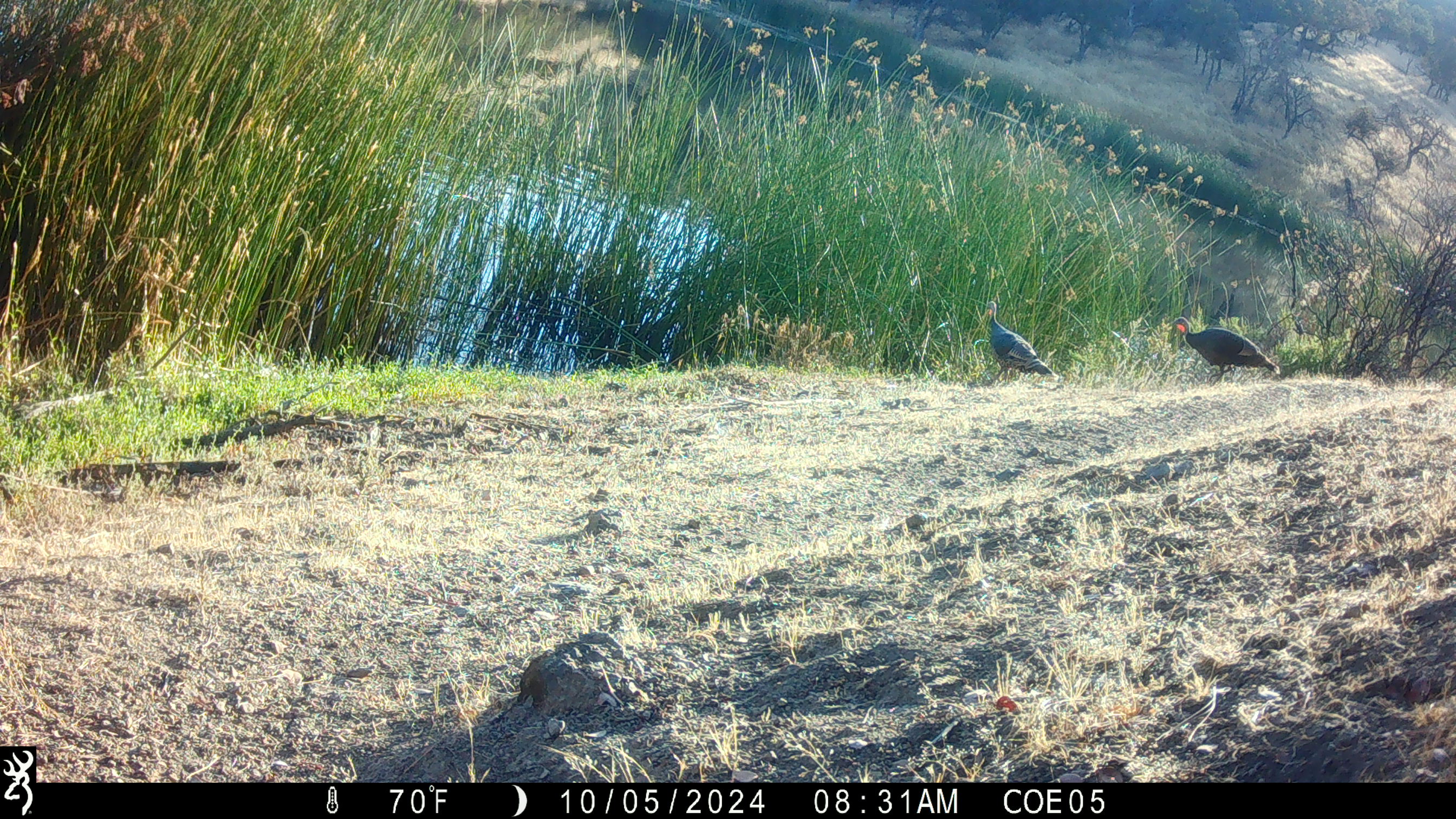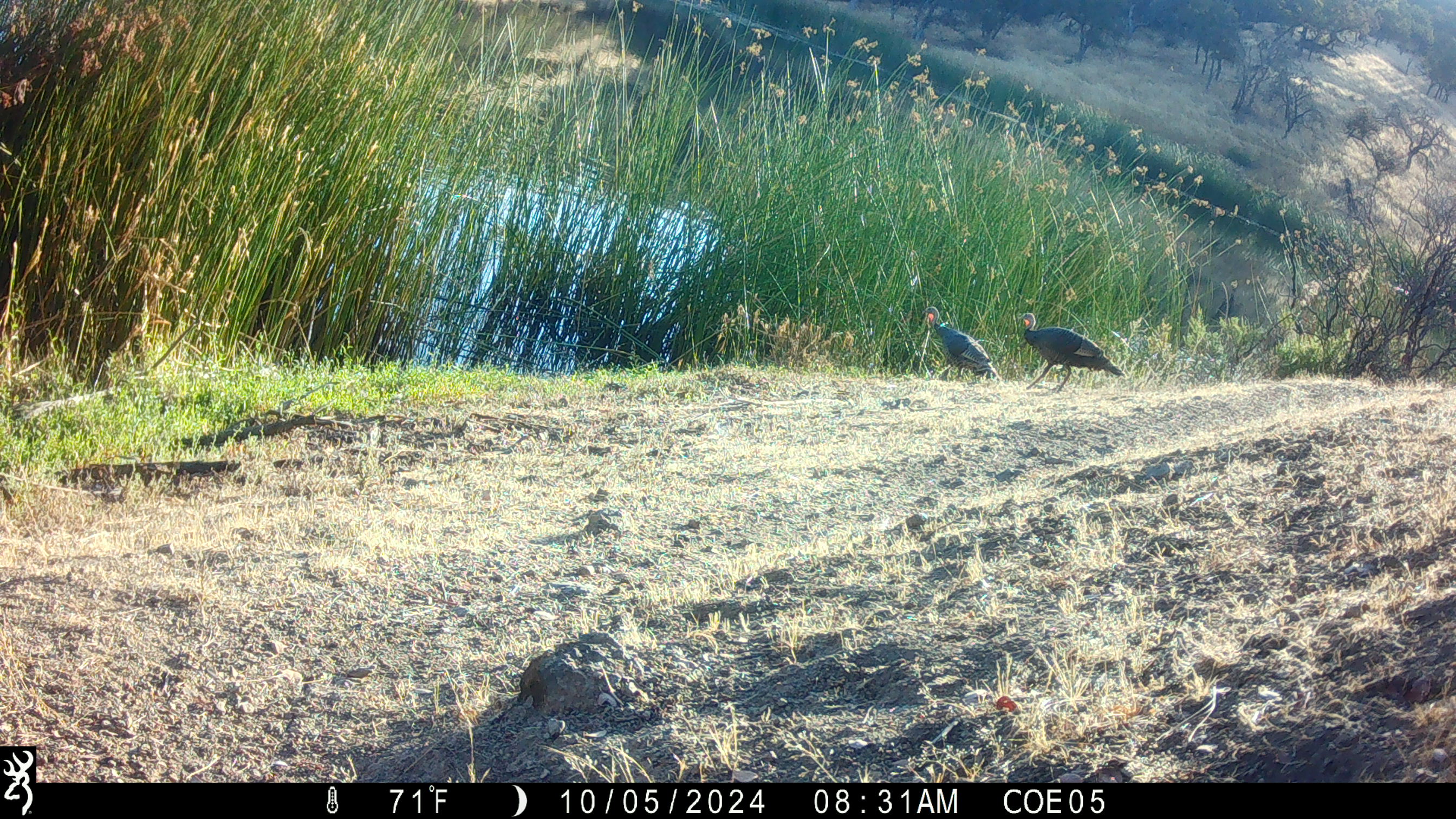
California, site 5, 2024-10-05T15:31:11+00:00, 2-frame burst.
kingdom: Animalia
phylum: Chordata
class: Aves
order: Galliformes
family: Phasianidae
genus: Meleagris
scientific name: Meleagris gallopavo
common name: turkey